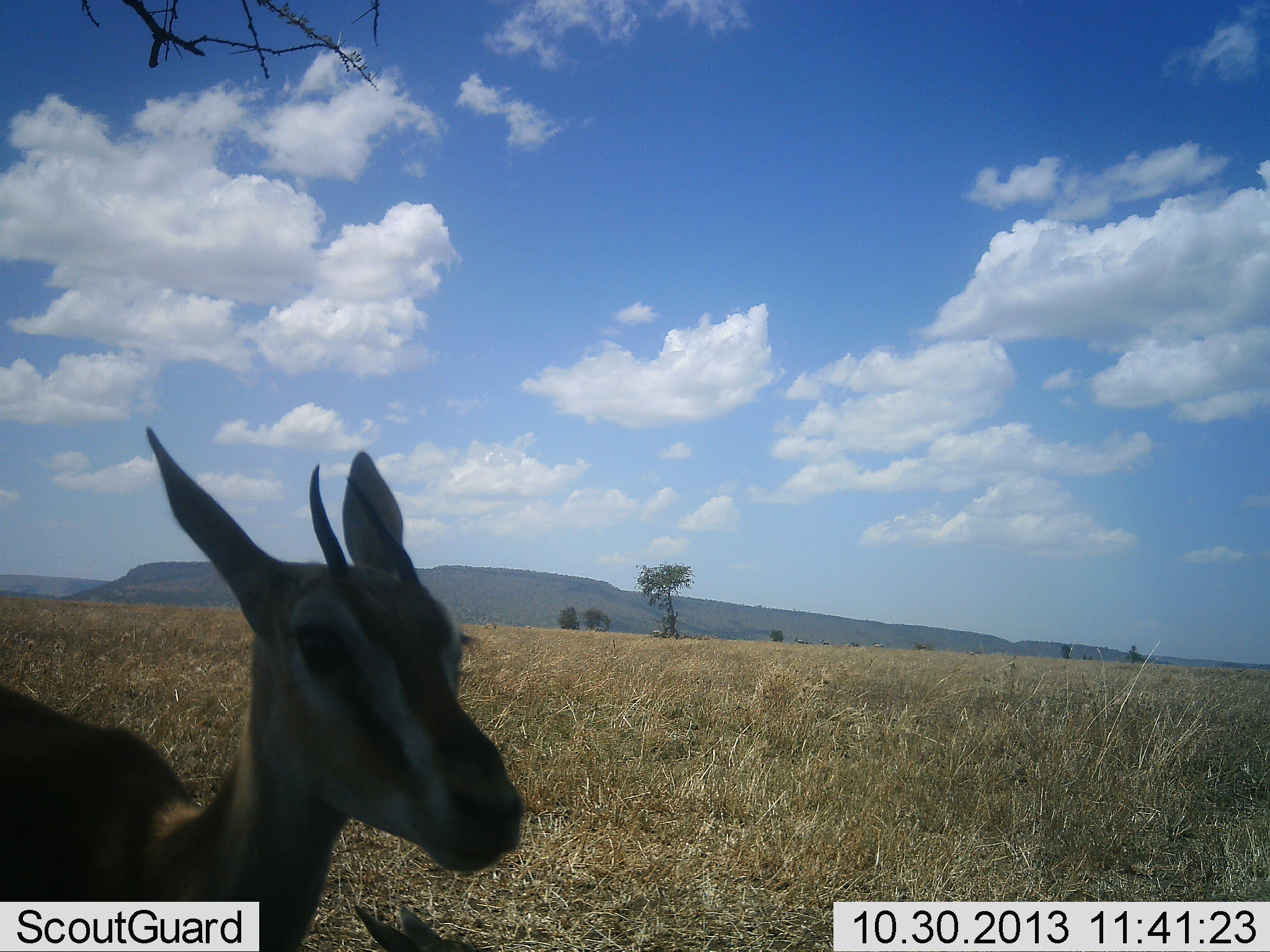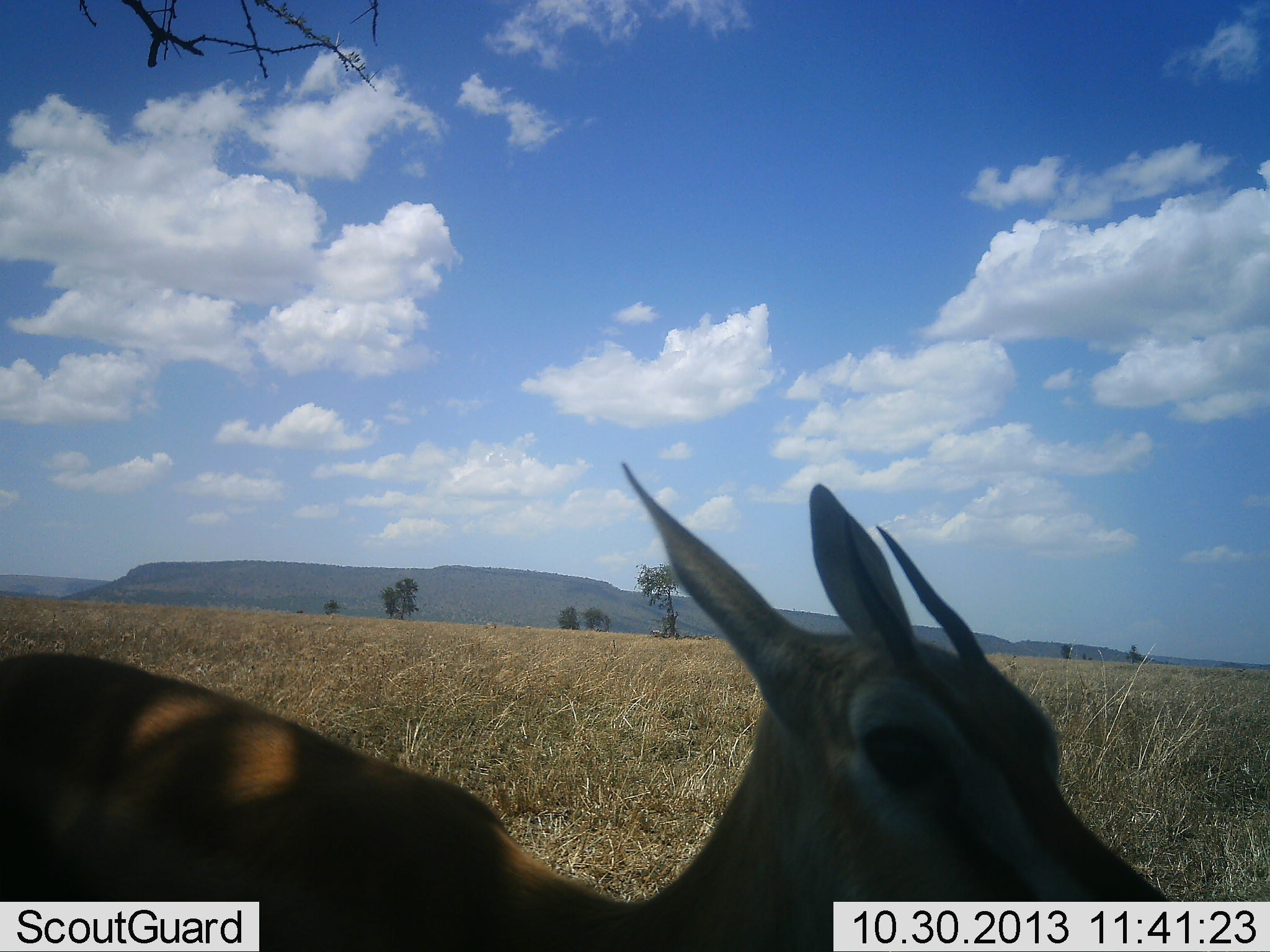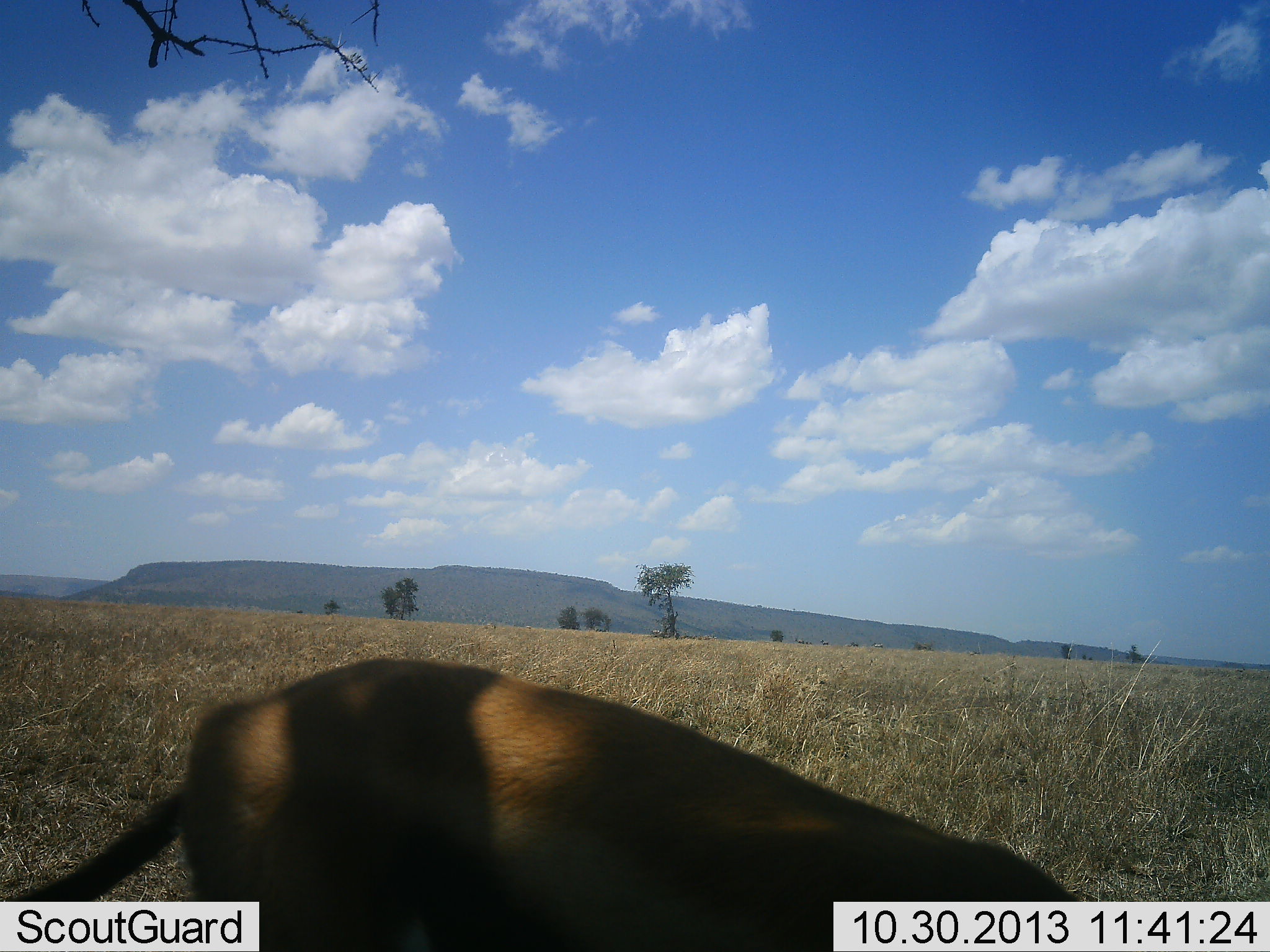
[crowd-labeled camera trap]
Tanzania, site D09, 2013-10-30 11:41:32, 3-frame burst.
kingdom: Animalia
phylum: Chordata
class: Mammalia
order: Artiodactyla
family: Bovidae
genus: Eudorcas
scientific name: Eudorcas thomsonii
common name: thomson's gazelle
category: gazellethomsons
Gazellethomsons (thomson's gazelle) (Eudorcas thomsonii), count 1. Behavior (volunteer vote fractions): standing 12%, resting 0%, moving 81%, interacting 6%. Young present (vote fraction): 0%. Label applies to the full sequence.